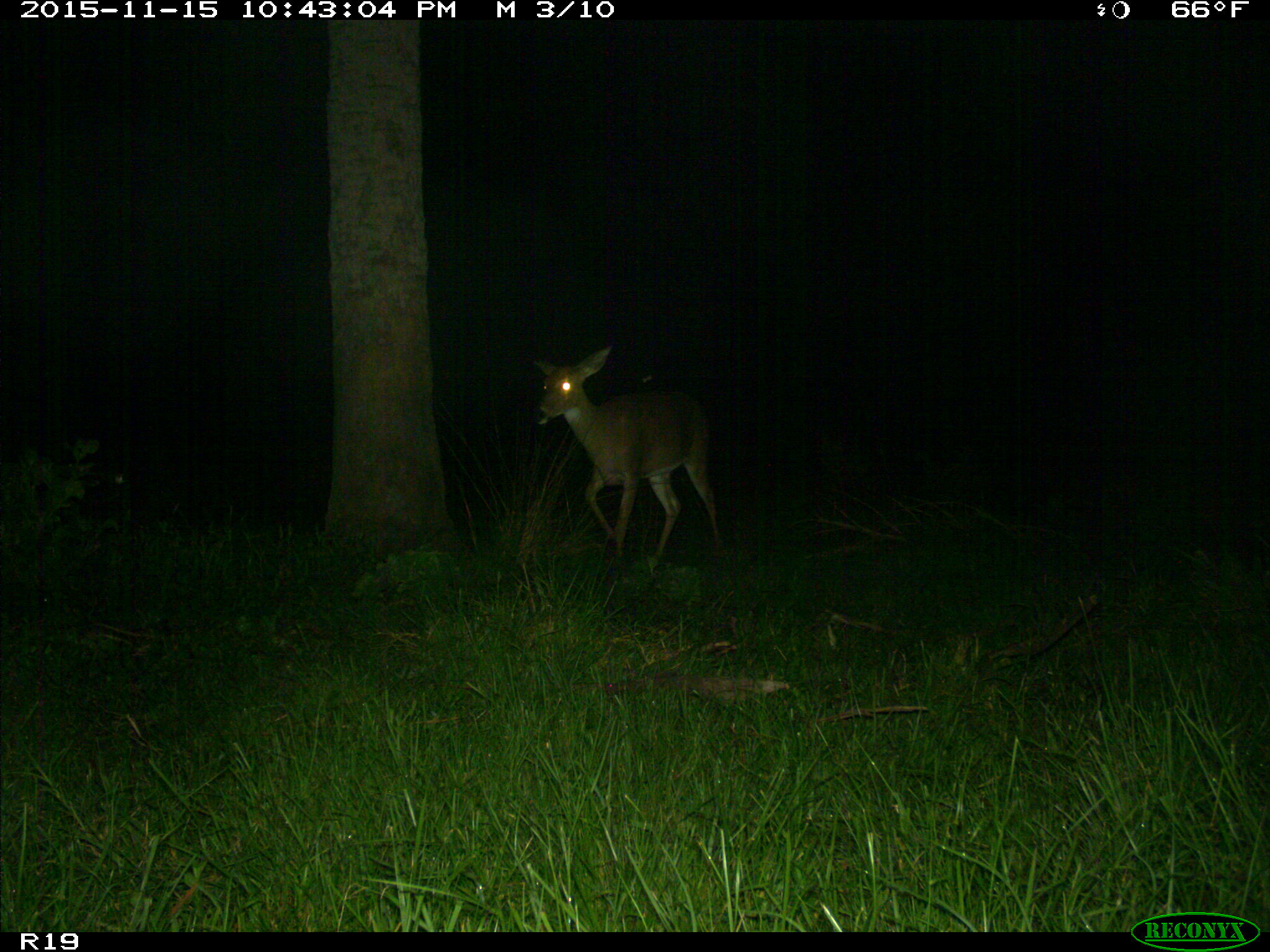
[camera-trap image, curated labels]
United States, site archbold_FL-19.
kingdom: Animalia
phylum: Chordata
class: Mammalia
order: Artiodactyla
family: Cervidae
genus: Odocoileus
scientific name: Odocoileus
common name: deer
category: unidentified deer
Unidentified deer (deer) (Odocoileus).